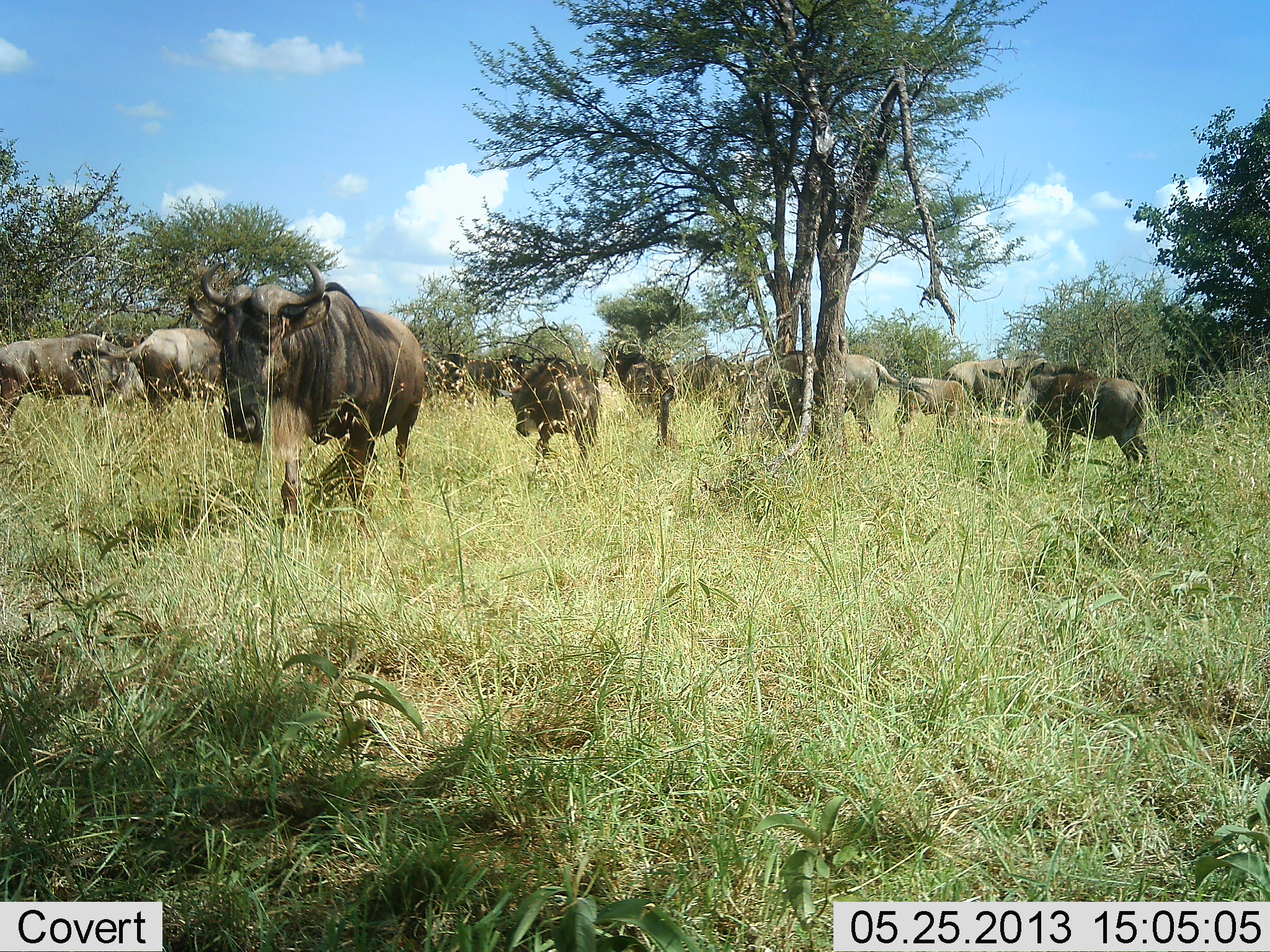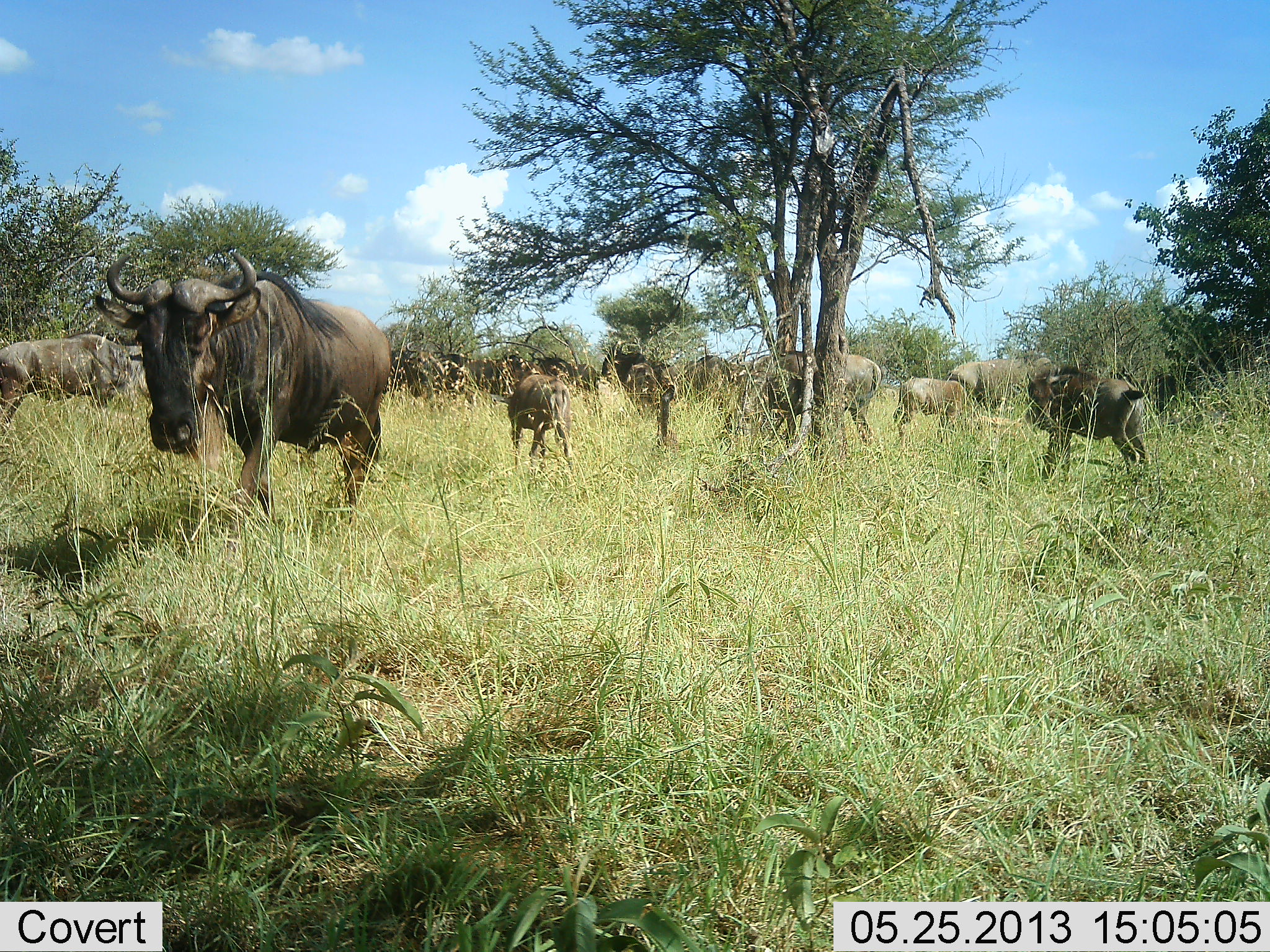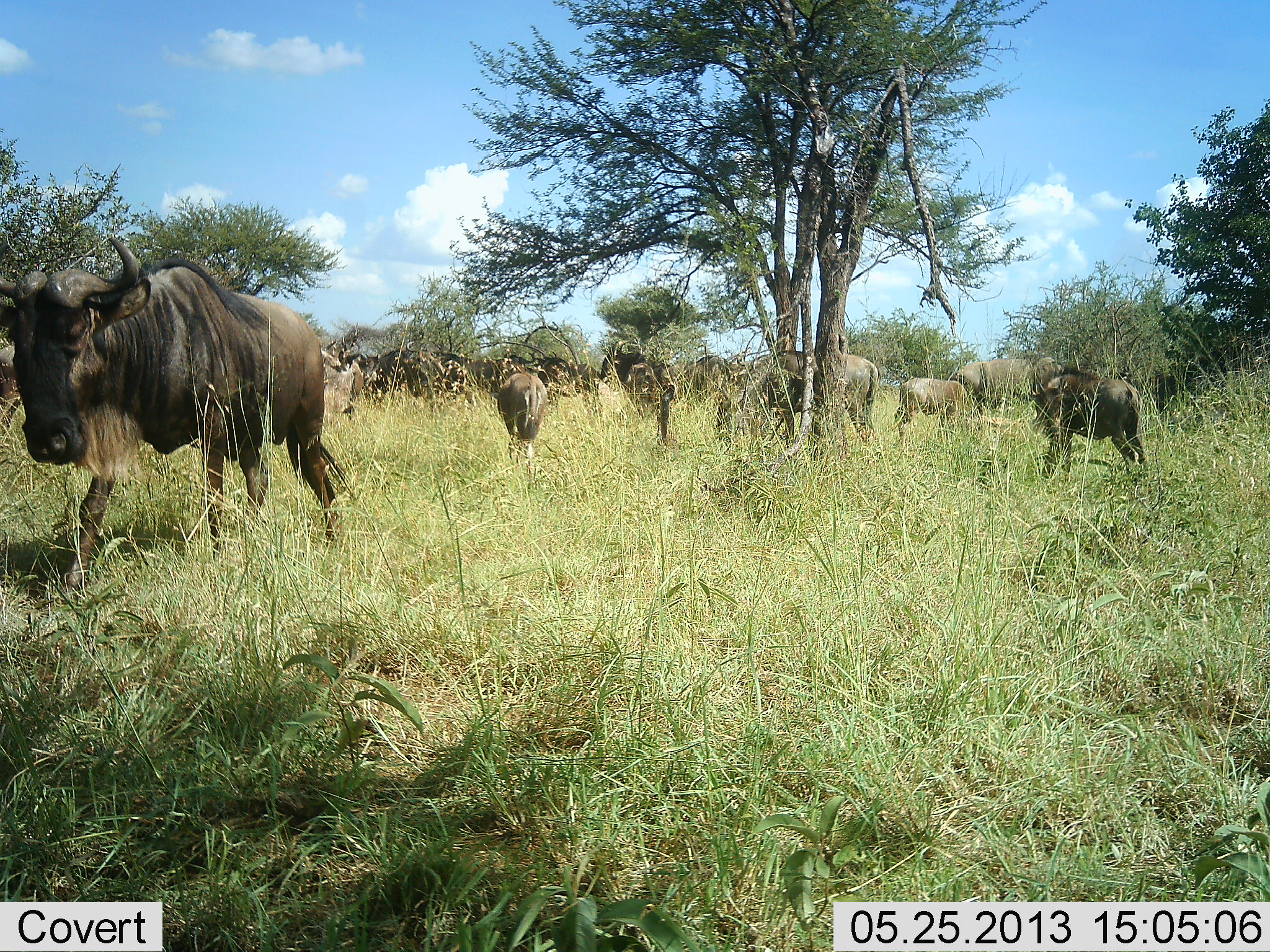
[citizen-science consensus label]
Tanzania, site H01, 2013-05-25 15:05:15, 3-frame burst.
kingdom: Animalia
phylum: Chordata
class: Mammalia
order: Artiodactyla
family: Bovidae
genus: Connochaetes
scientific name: Connochaetes taurinus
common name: blue wildebeest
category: wildebeest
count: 11-50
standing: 80%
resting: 10%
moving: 90%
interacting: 10%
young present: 60%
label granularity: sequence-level